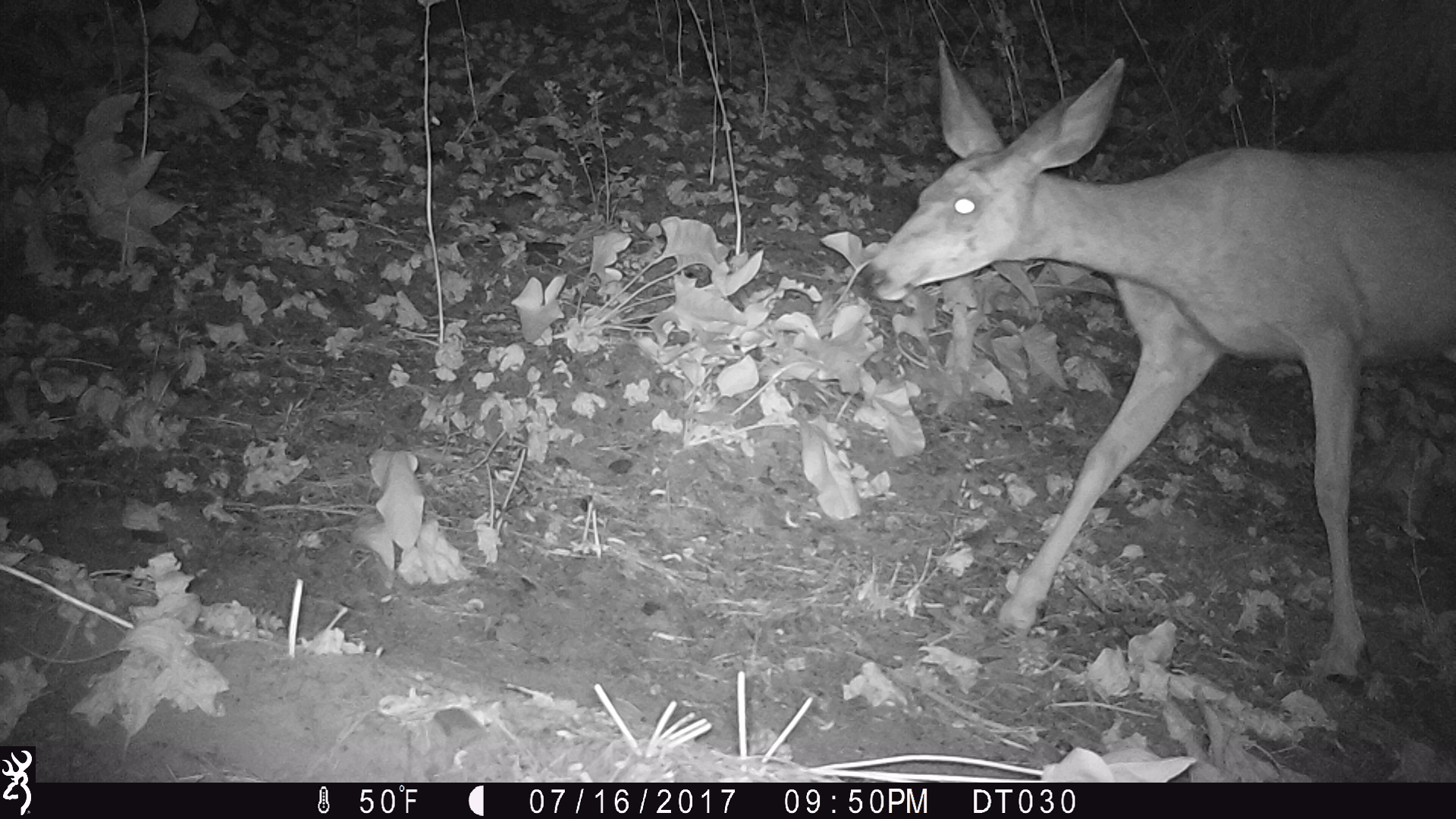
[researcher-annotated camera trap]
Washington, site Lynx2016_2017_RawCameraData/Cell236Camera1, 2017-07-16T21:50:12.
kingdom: Animalia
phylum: Chordata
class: Mammalia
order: Artiodactyla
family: Cervidae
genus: Odocoileus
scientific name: Odocoileus hemionus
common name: mule deer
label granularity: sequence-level